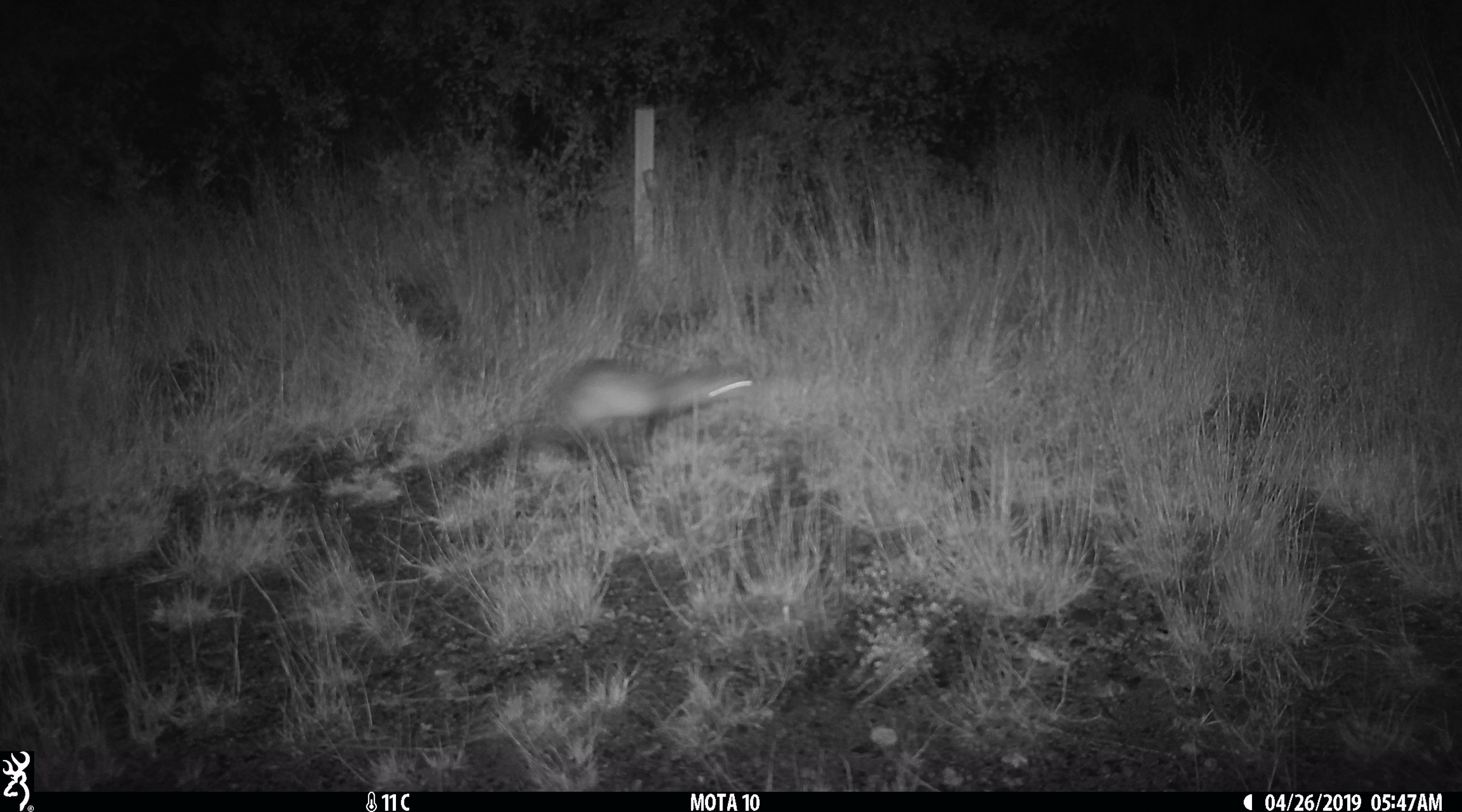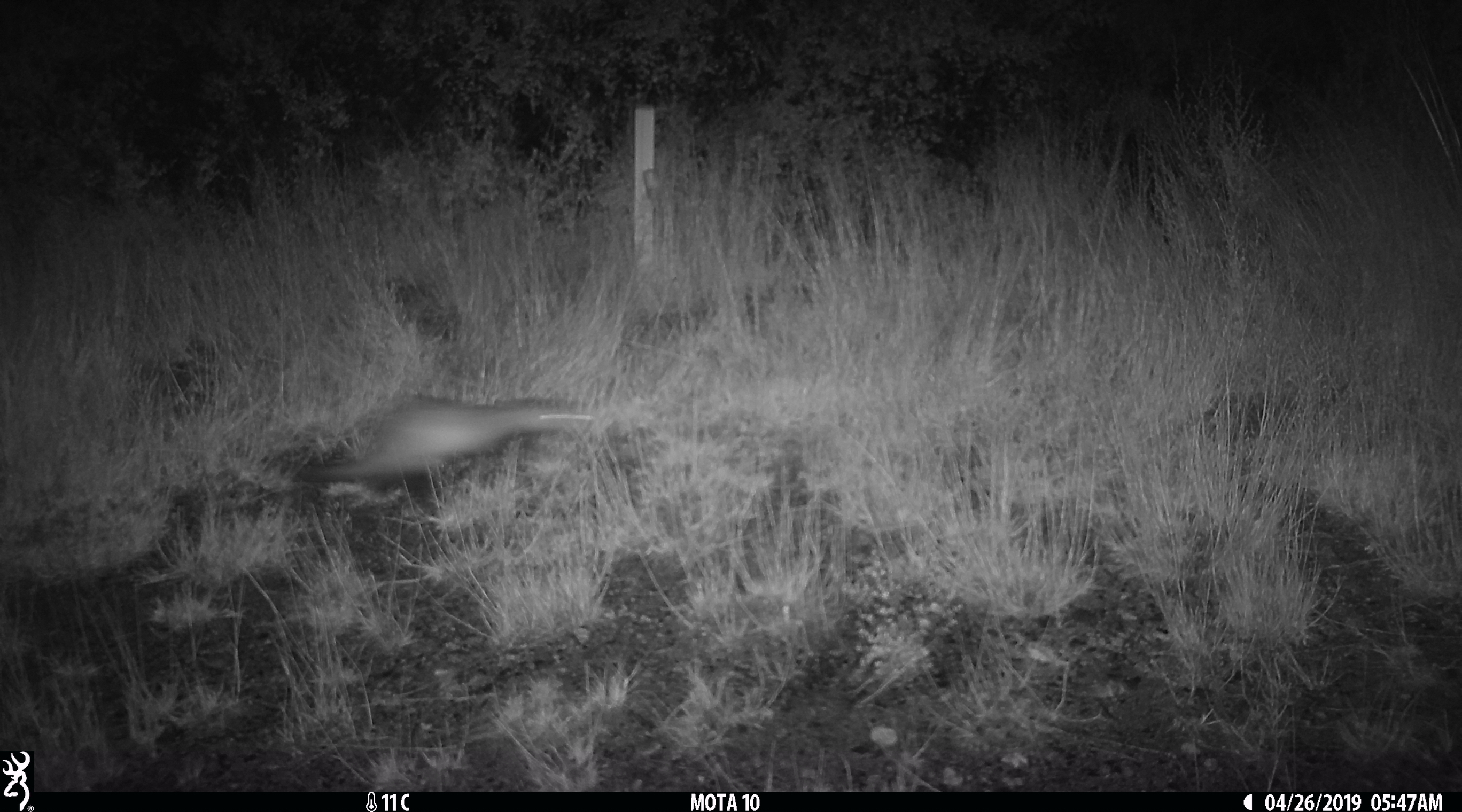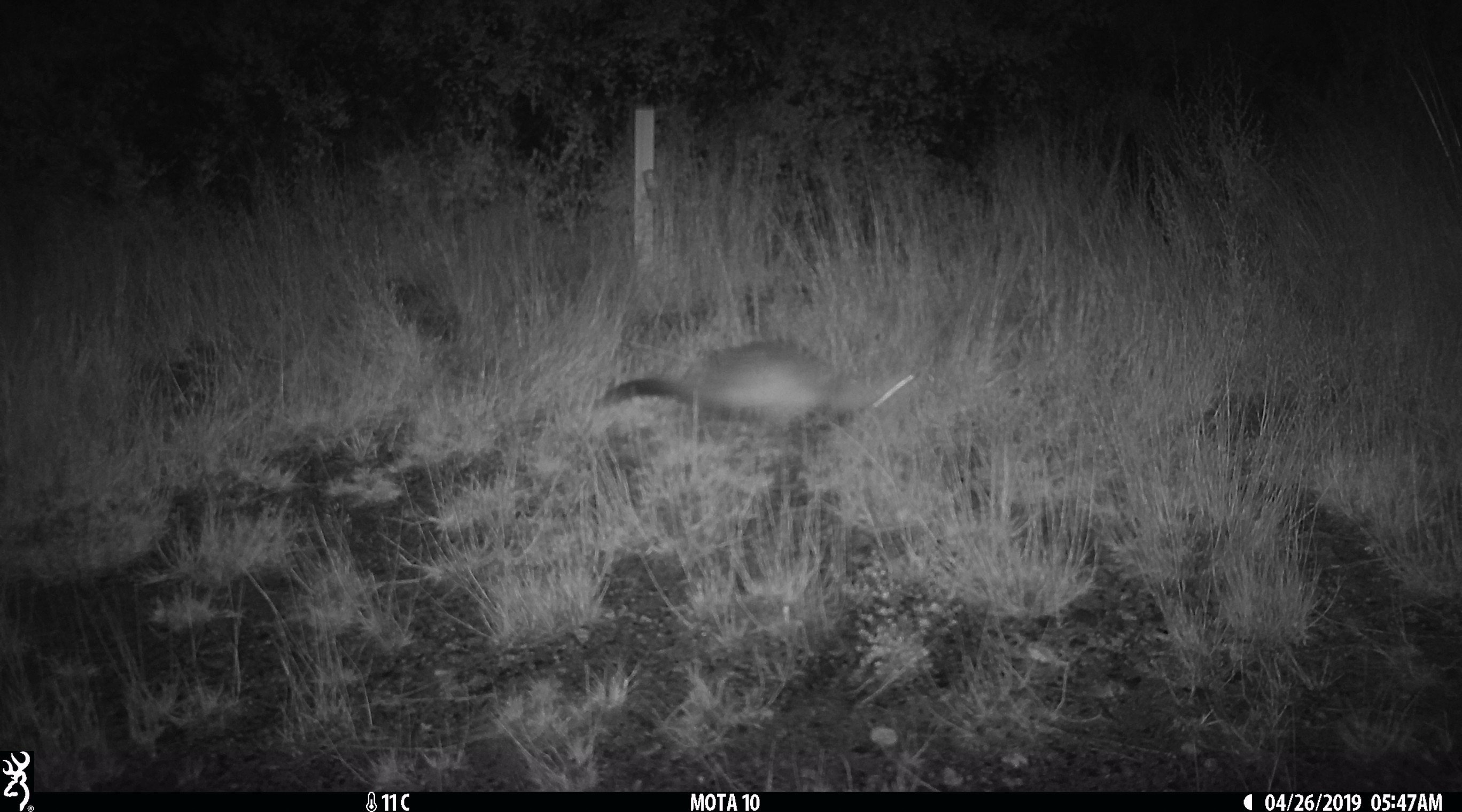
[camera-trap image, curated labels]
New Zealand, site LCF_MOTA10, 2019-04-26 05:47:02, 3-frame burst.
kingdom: Animalia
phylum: Chordata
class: Mammalia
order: Carnivora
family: Mustelidae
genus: Mustela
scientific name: Mustela furo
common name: ferret